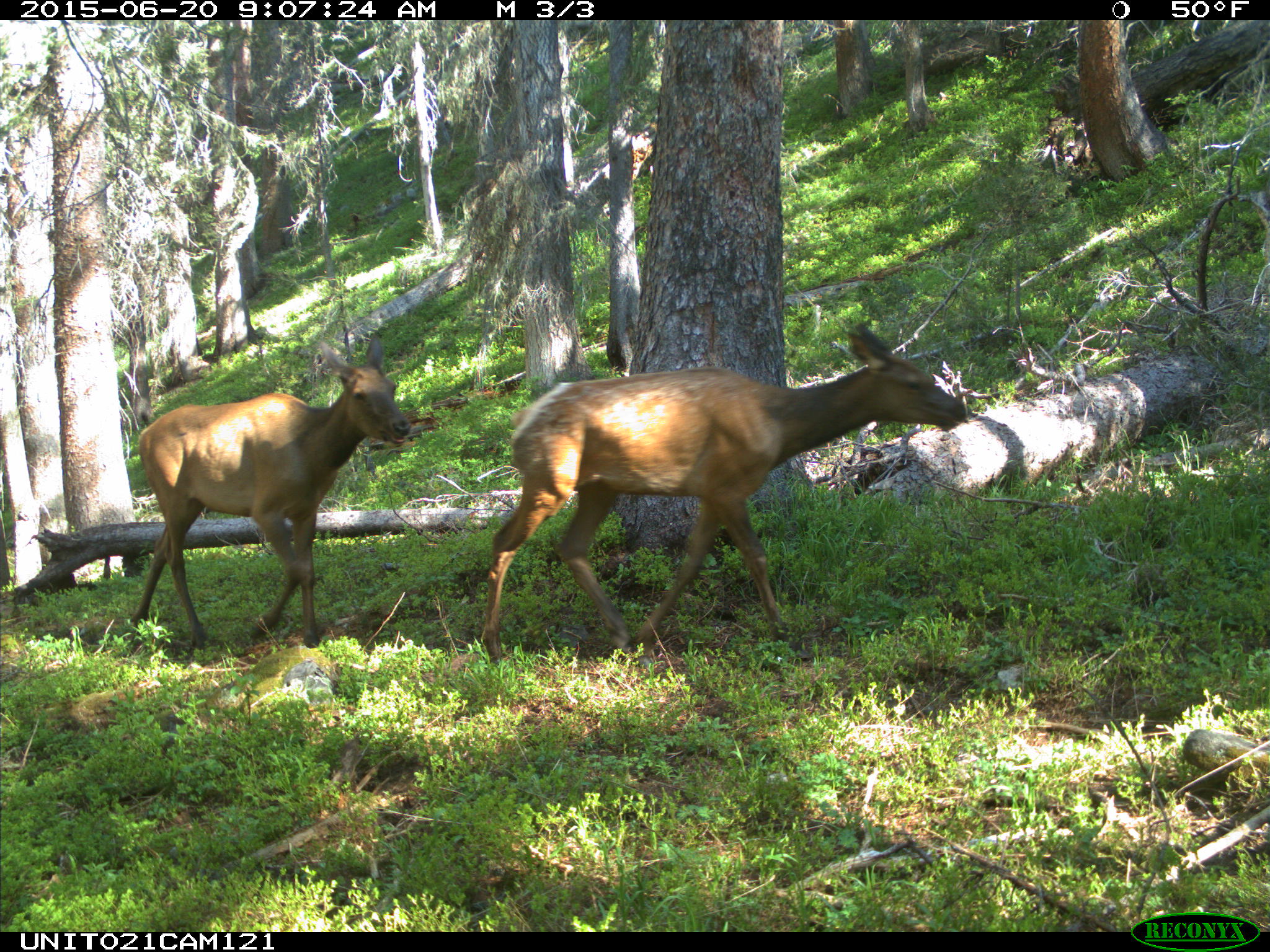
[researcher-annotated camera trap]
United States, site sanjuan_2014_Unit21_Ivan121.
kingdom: Animalia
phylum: Chordata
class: Mammalia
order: Artiodactyla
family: Cervidae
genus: Cervus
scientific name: Cervus elaphus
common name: red deer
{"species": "Cervus elaphus (red deer)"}